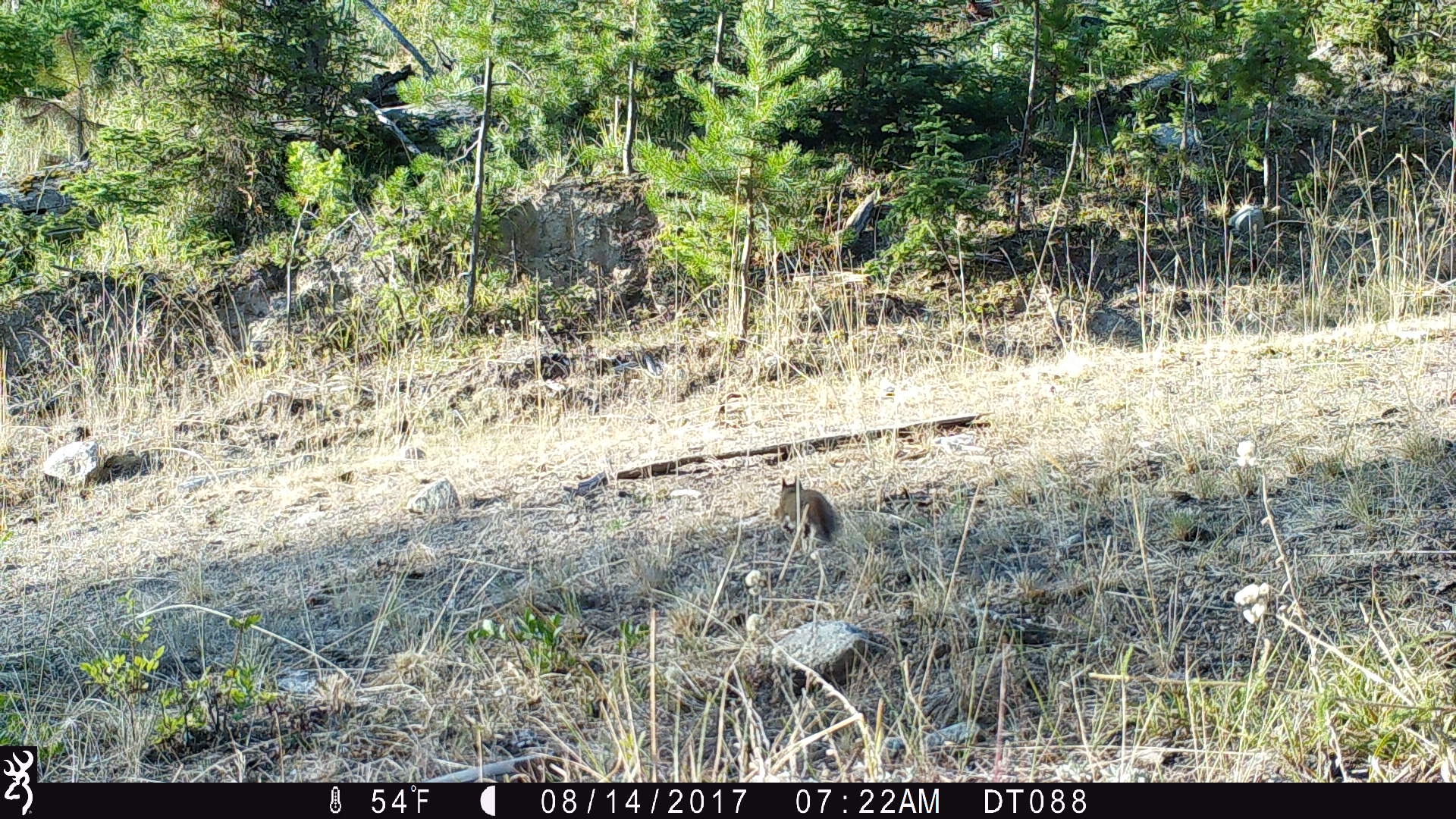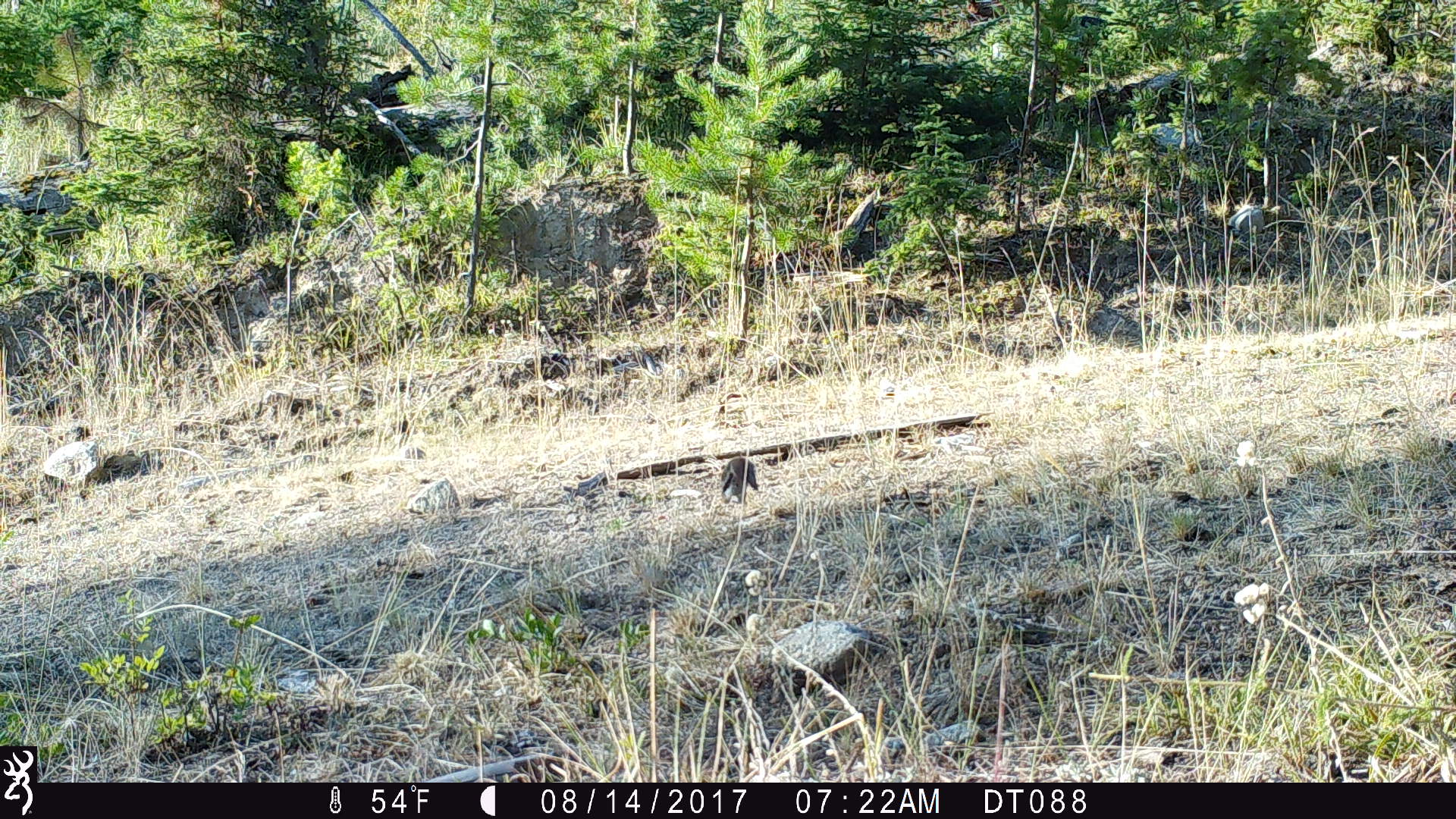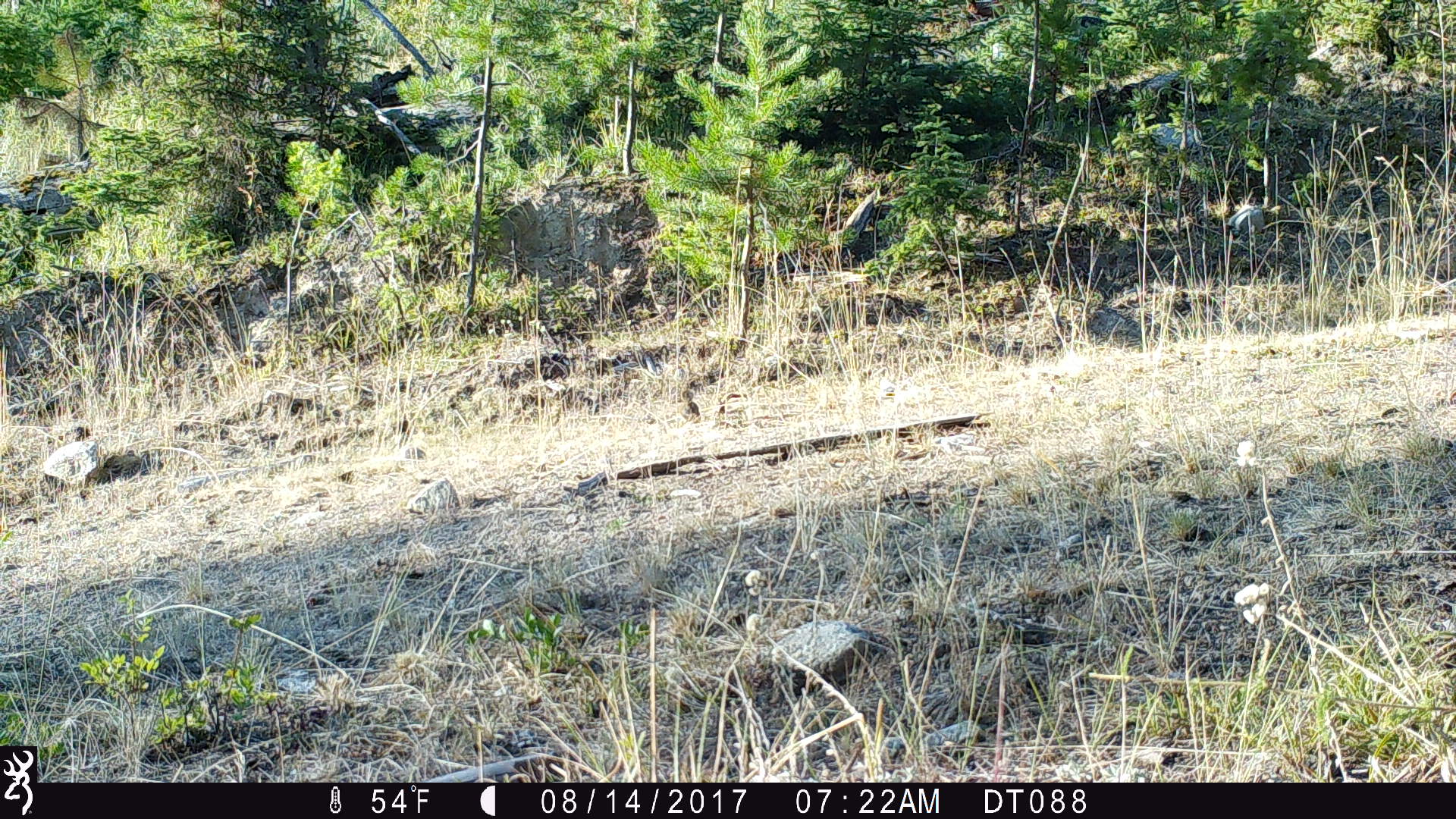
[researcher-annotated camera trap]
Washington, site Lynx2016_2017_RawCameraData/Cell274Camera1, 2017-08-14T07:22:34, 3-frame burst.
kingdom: Animalia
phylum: Chordata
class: Mammalia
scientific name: Mammalia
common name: small mammal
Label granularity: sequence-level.